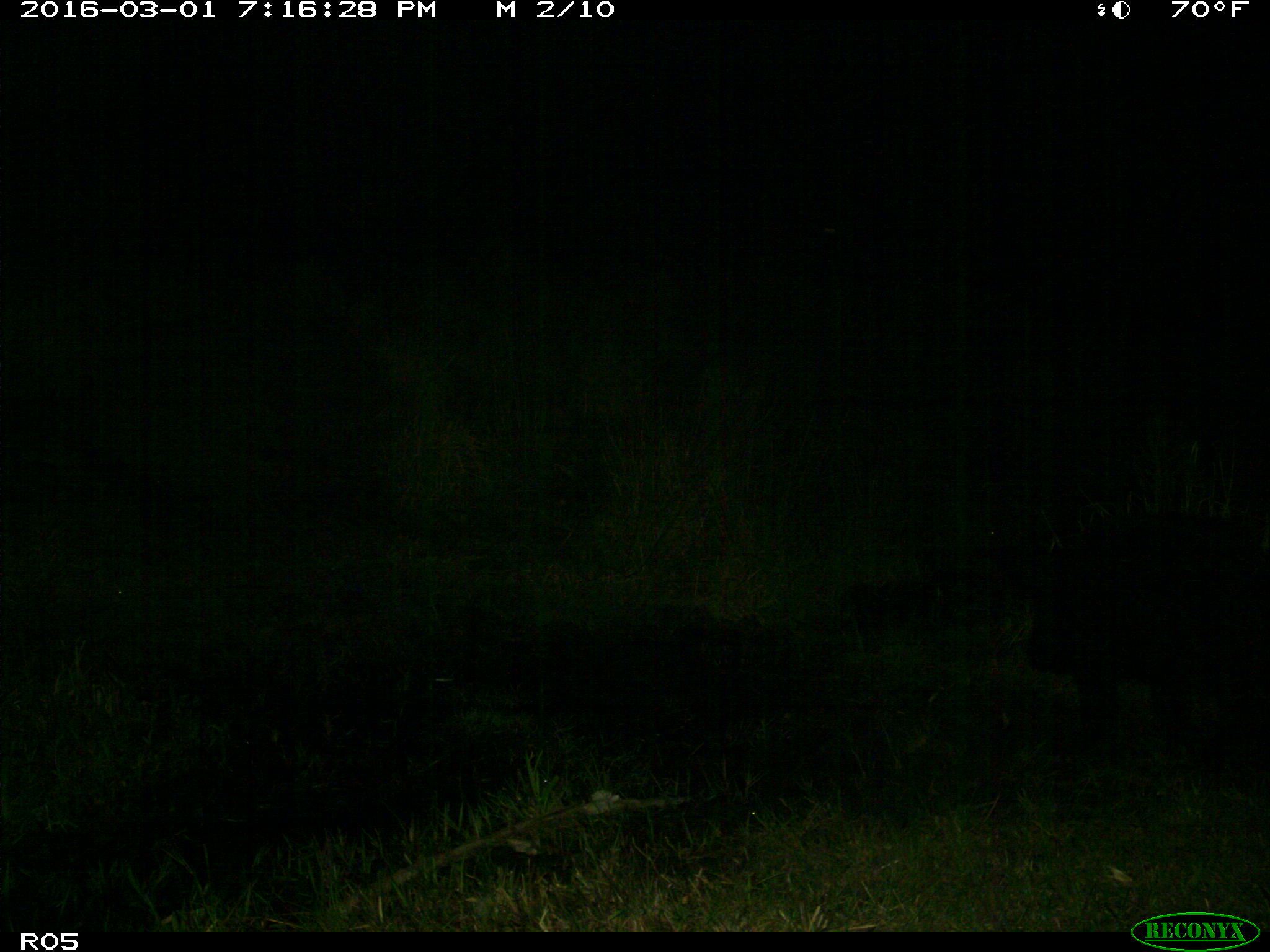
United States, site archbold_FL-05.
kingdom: Animalia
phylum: Chordata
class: Mammalia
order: Artiodactyla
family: Suidae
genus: Sus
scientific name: Sus scrofa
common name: wild boar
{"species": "Sus scrofa (wild boar)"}